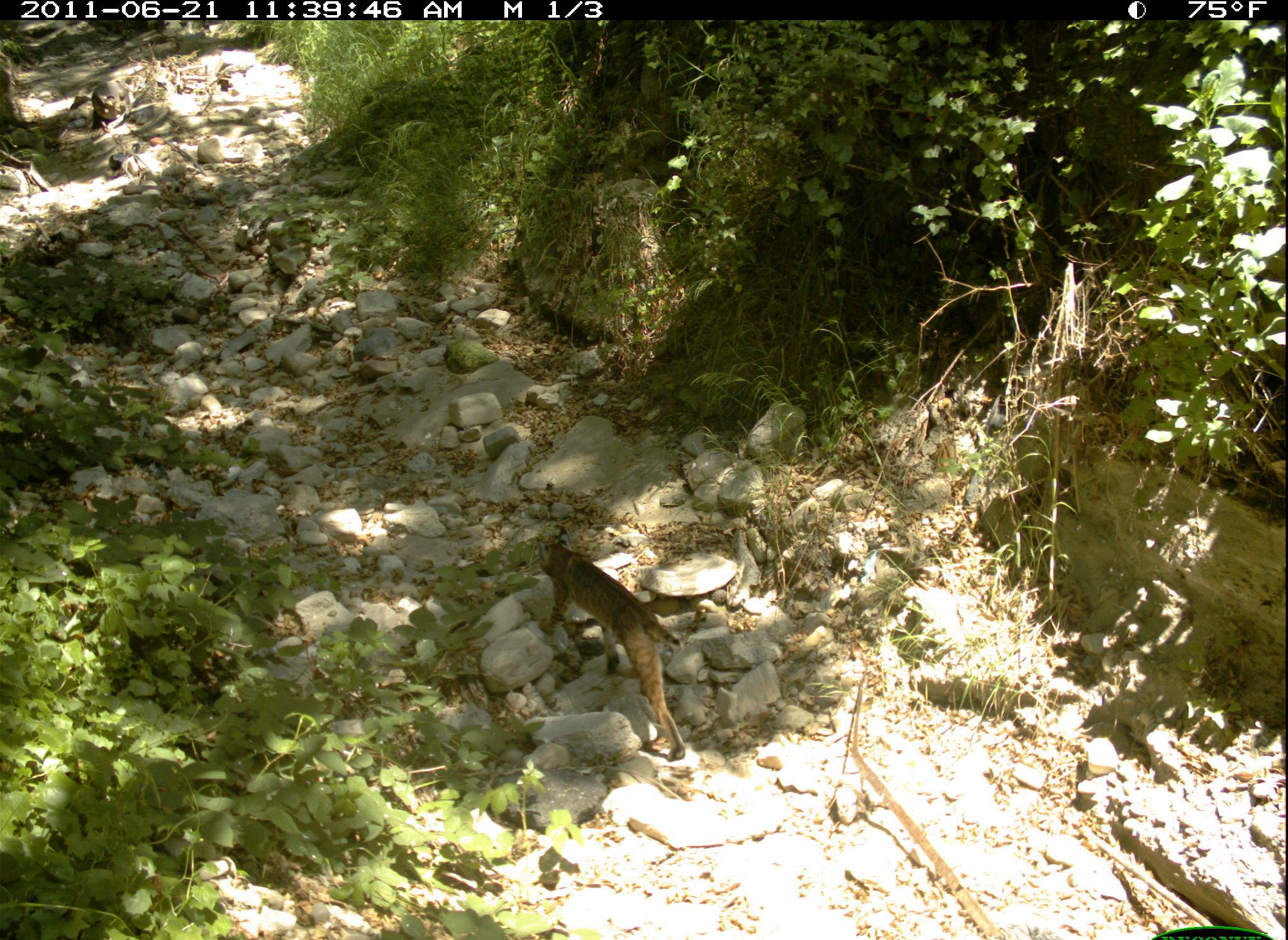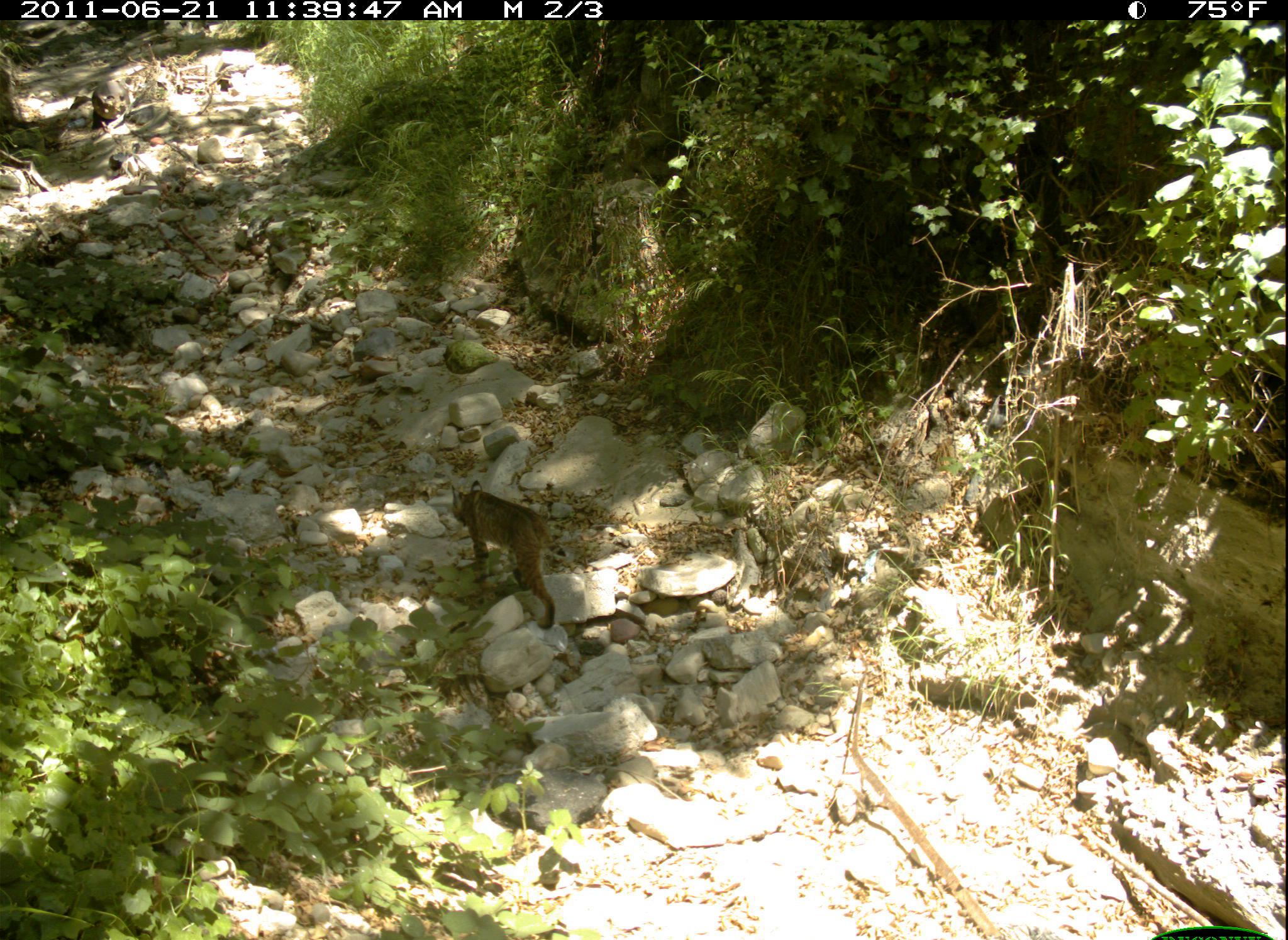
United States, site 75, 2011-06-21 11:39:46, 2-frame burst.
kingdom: Animalia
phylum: Chordata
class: Mammalia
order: Carnivora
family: Felidae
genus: Lynx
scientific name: Lynx rufus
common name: bobcat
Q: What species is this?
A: Bobcat (Lynx rufus).